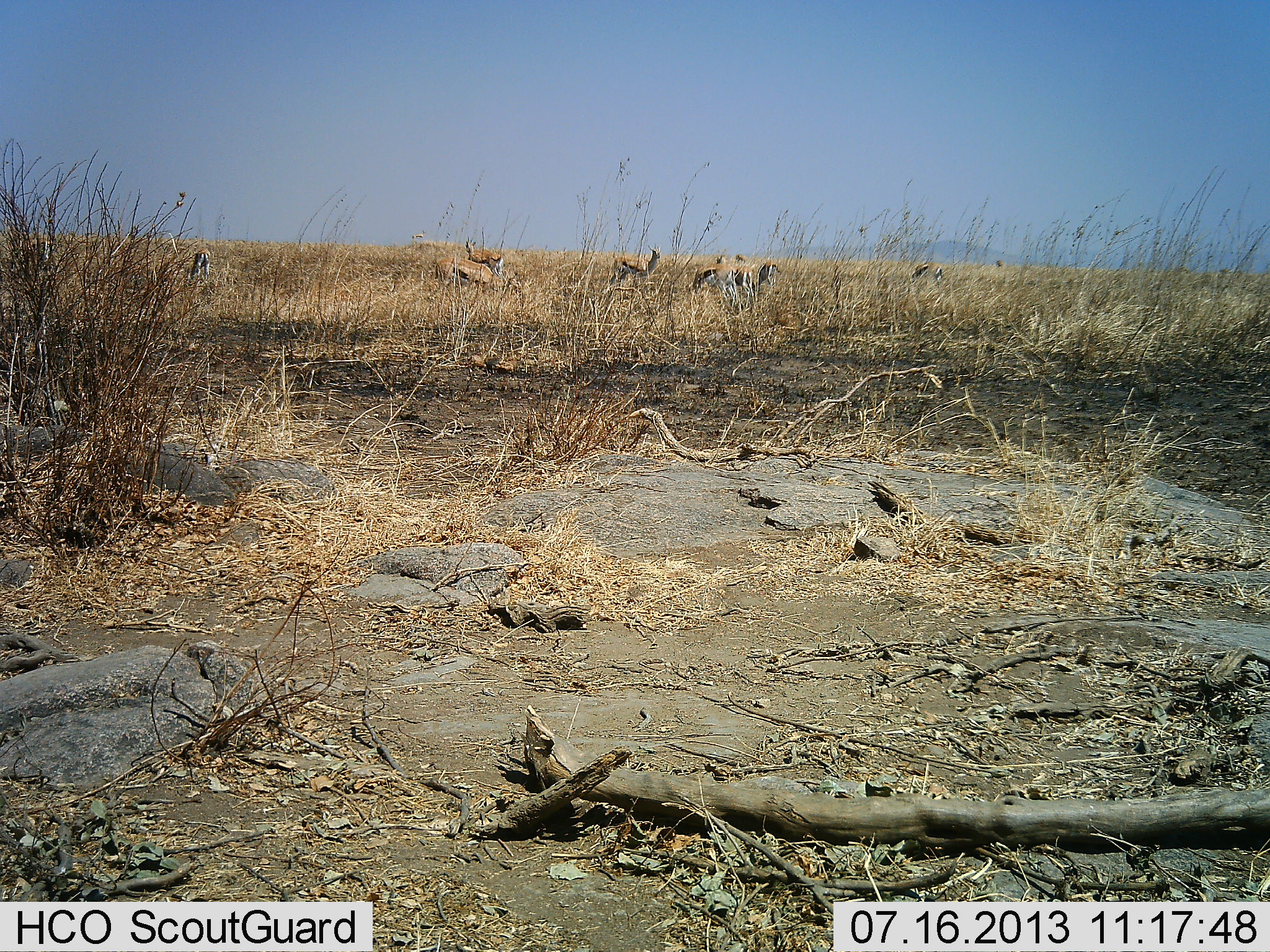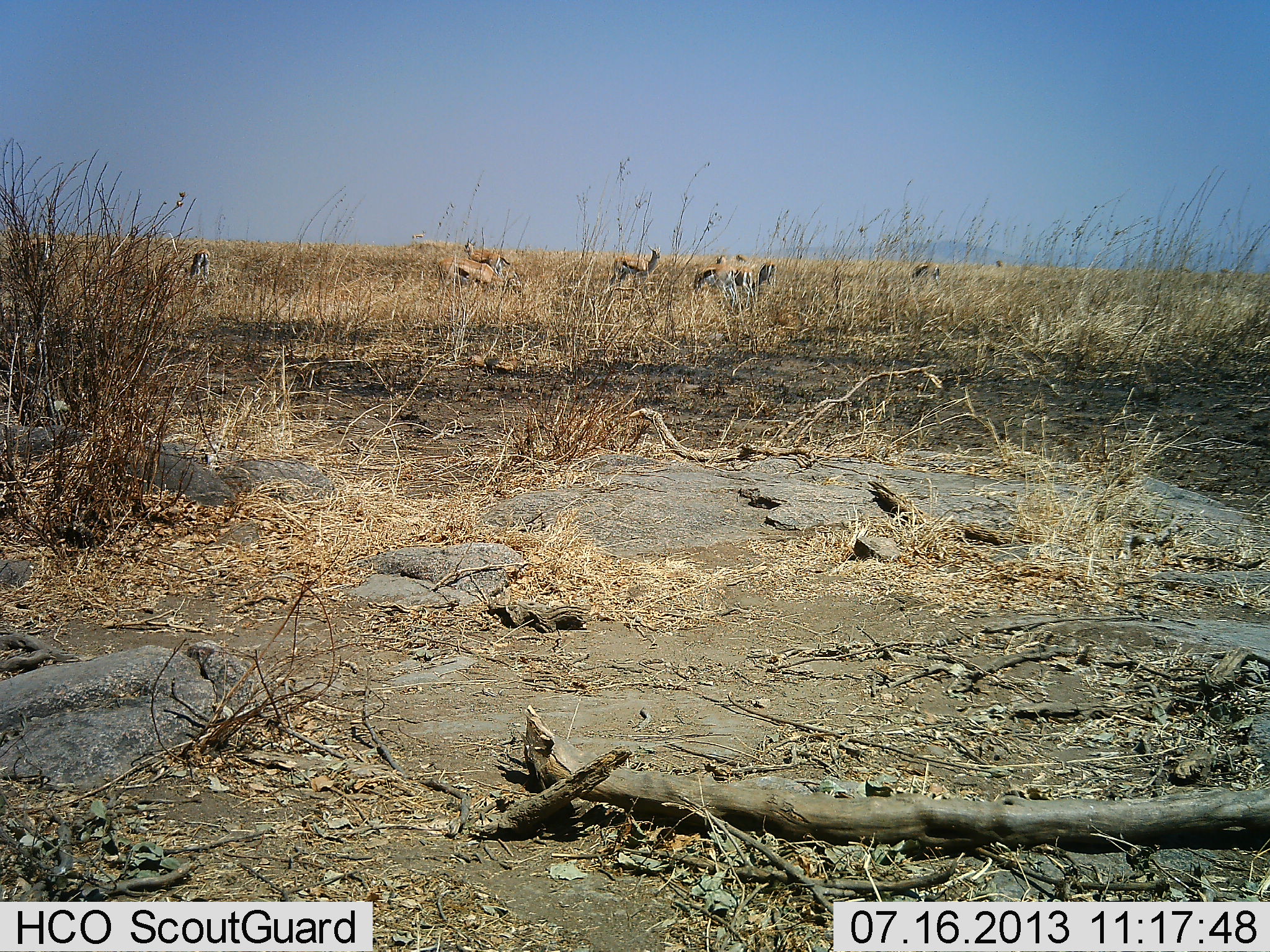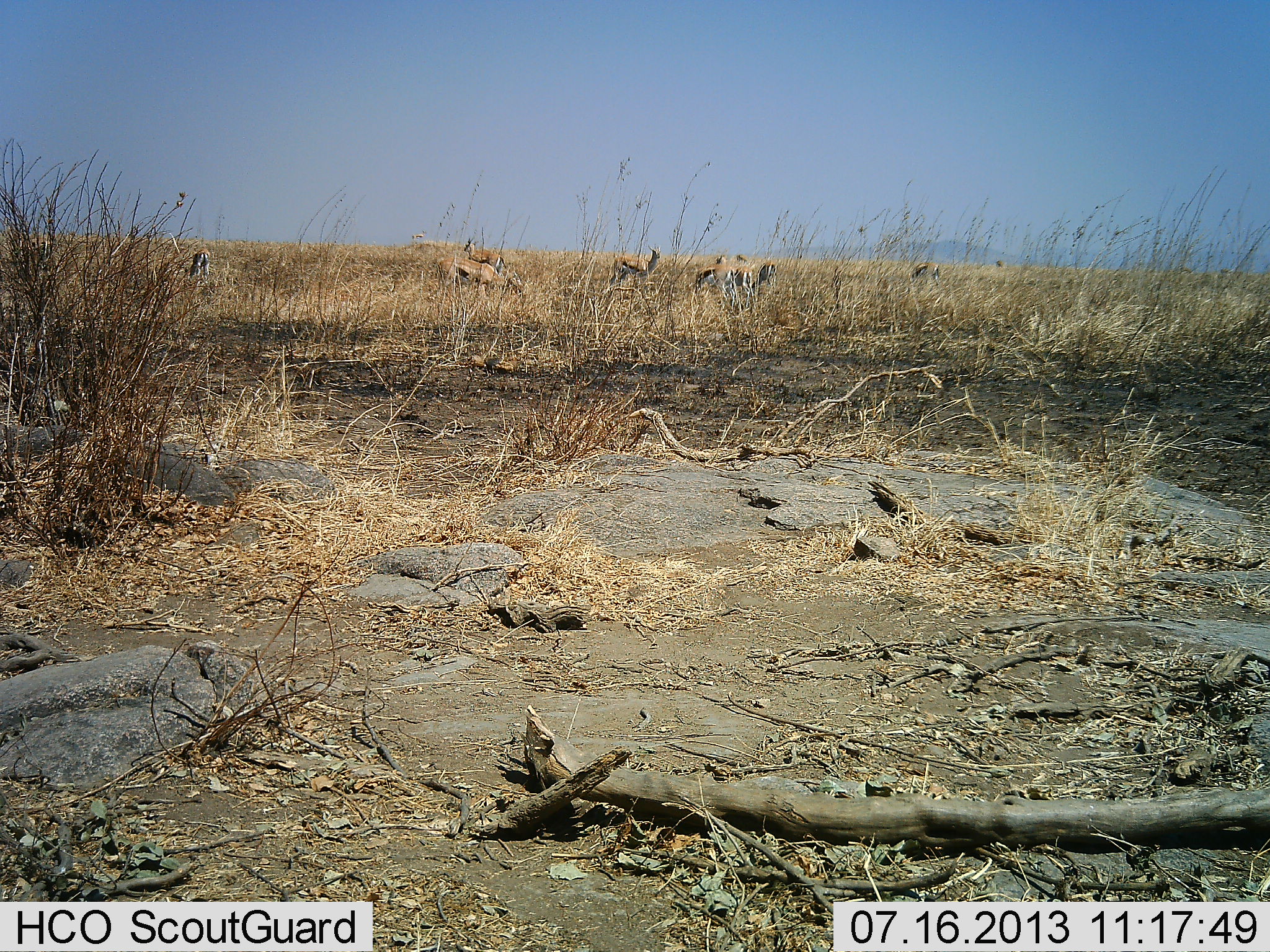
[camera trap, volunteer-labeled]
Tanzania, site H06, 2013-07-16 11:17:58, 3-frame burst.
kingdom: Animalia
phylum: Chordata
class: Mammalia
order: Artiodactyla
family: Bovidae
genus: Eudorcas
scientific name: Eudorcas thomsonii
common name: thomson's gazelle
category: gazellethomsons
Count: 9.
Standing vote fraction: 64%.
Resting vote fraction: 0%.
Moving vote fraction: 9%.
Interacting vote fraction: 0%.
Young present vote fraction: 0%.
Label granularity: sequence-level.